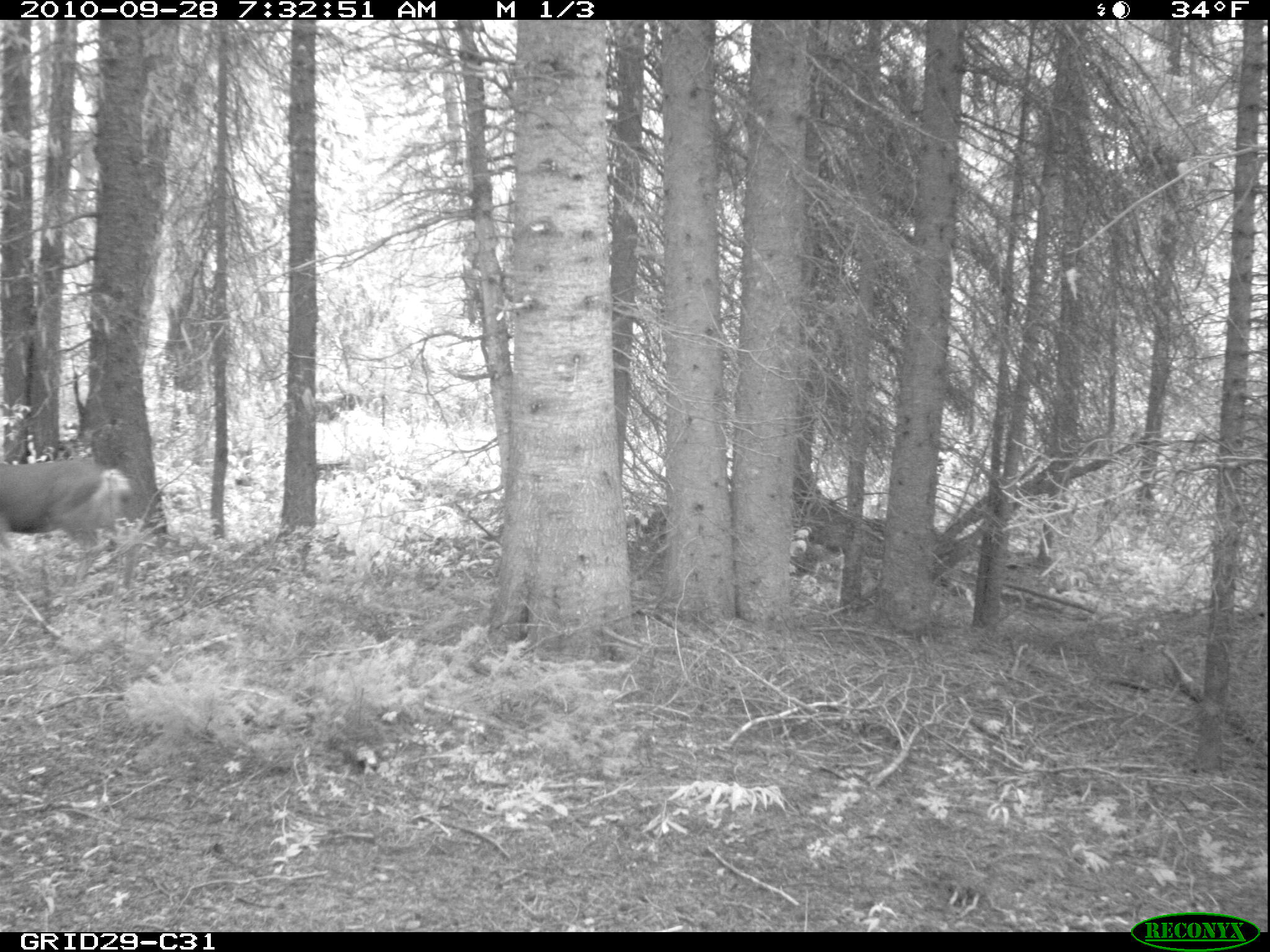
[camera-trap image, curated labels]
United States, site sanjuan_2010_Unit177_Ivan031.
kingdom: Animalia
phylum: Chordata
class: Mammalia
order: Artiodactyla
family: Cervidae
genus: Odocoileus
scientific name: Odocoileus hemionus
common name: mule deer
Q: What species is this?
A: Odocoileus hemionus (mule deer).